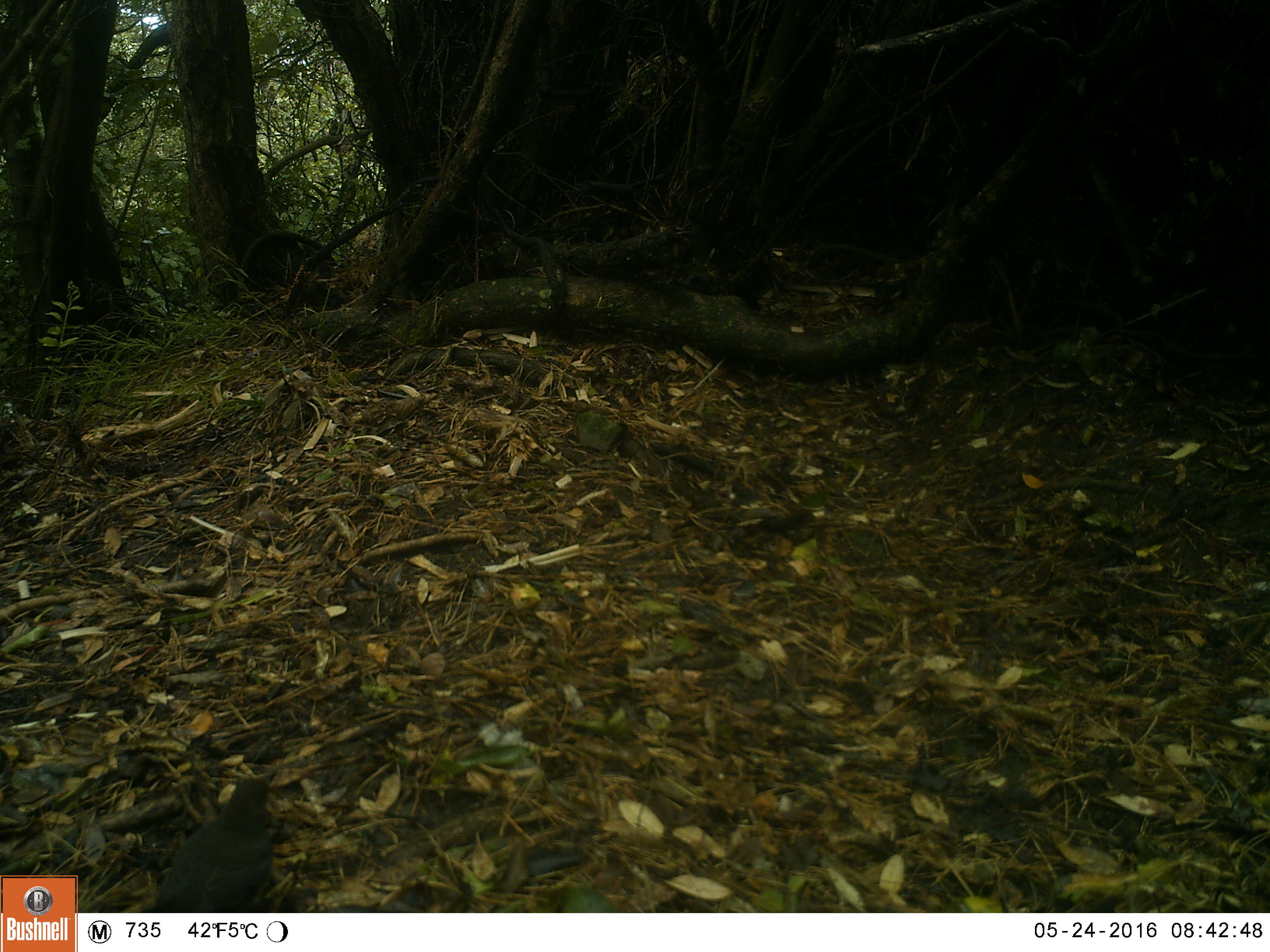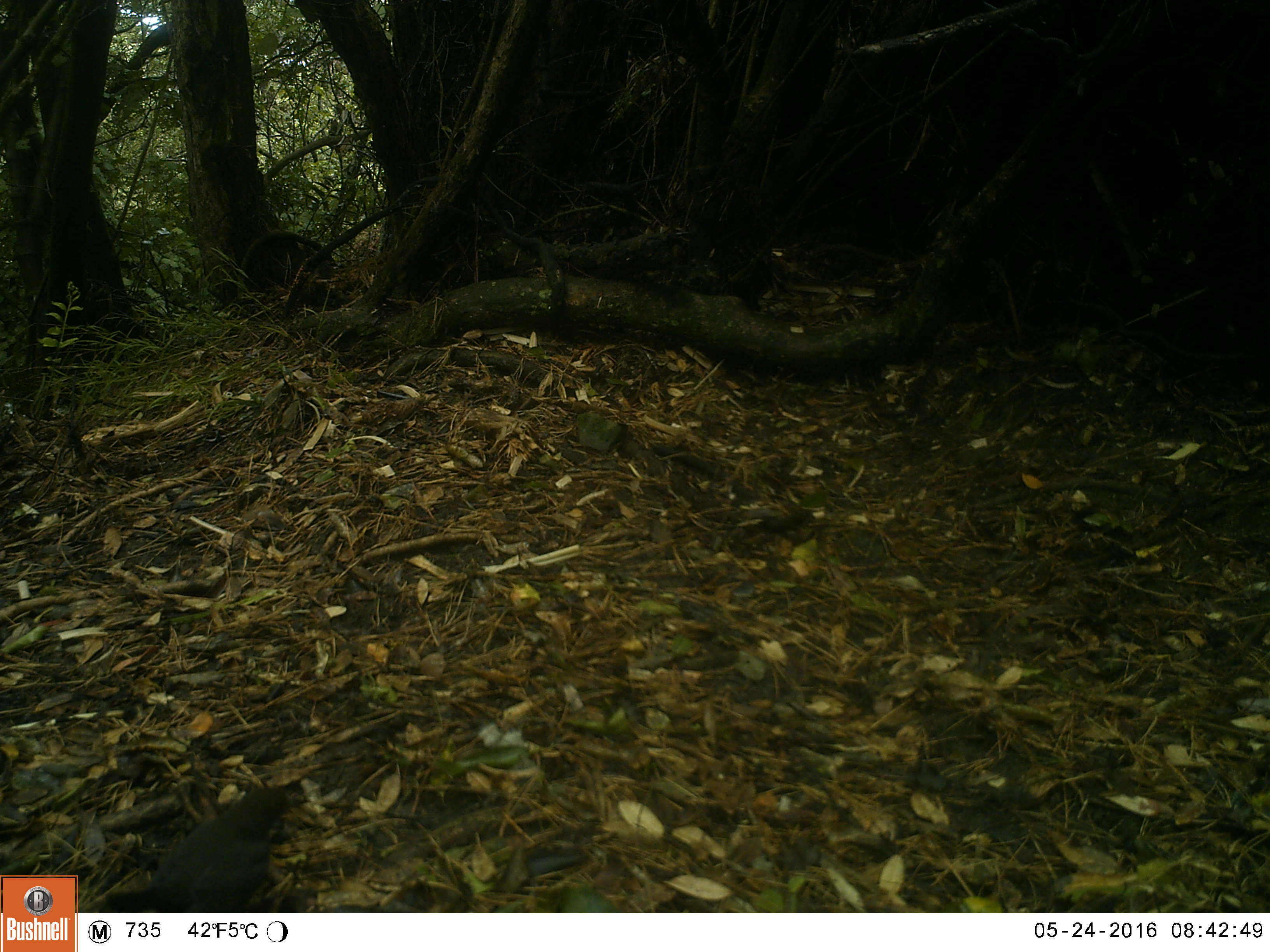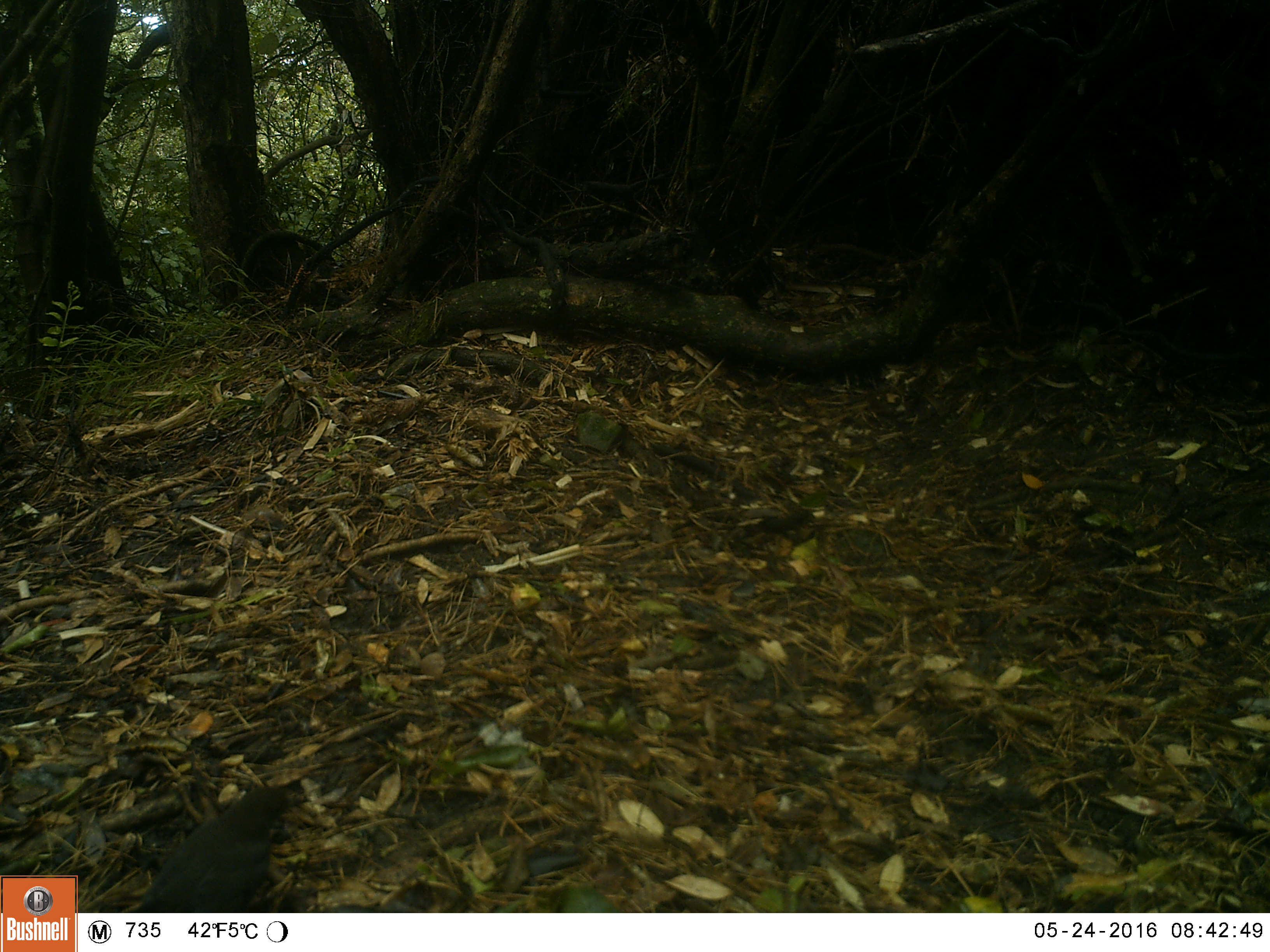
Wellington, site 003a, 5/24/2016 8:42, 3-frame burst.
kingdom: Animalia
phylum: Chordata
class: Aves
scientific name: Aves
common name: bird